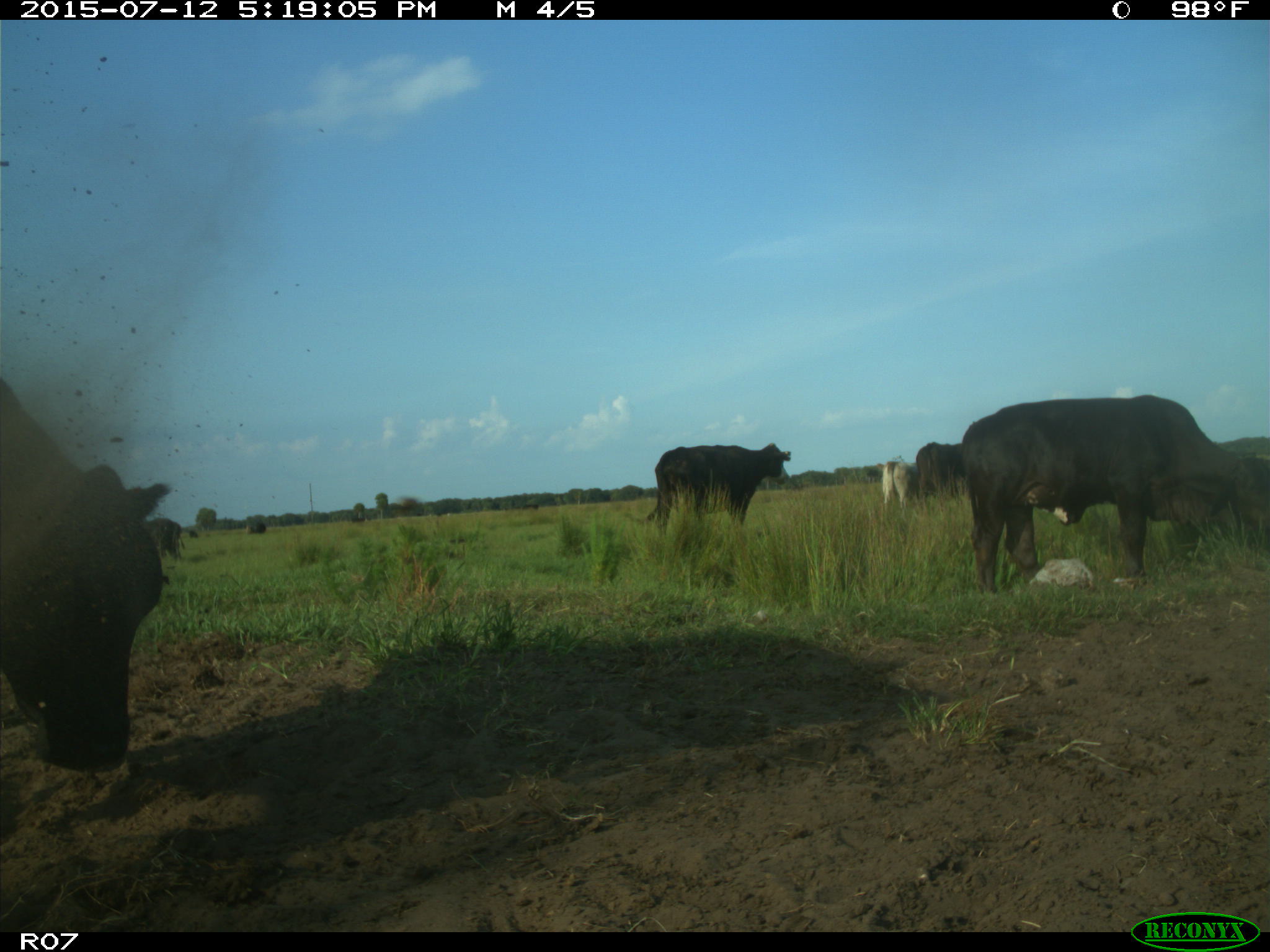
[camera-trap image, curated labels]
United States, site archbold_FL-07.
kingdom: Animalia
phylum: Chordata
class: Mammalia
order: Artiodactyla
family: Bovidae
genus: Bos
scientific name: Bos taurus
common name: domestic cow